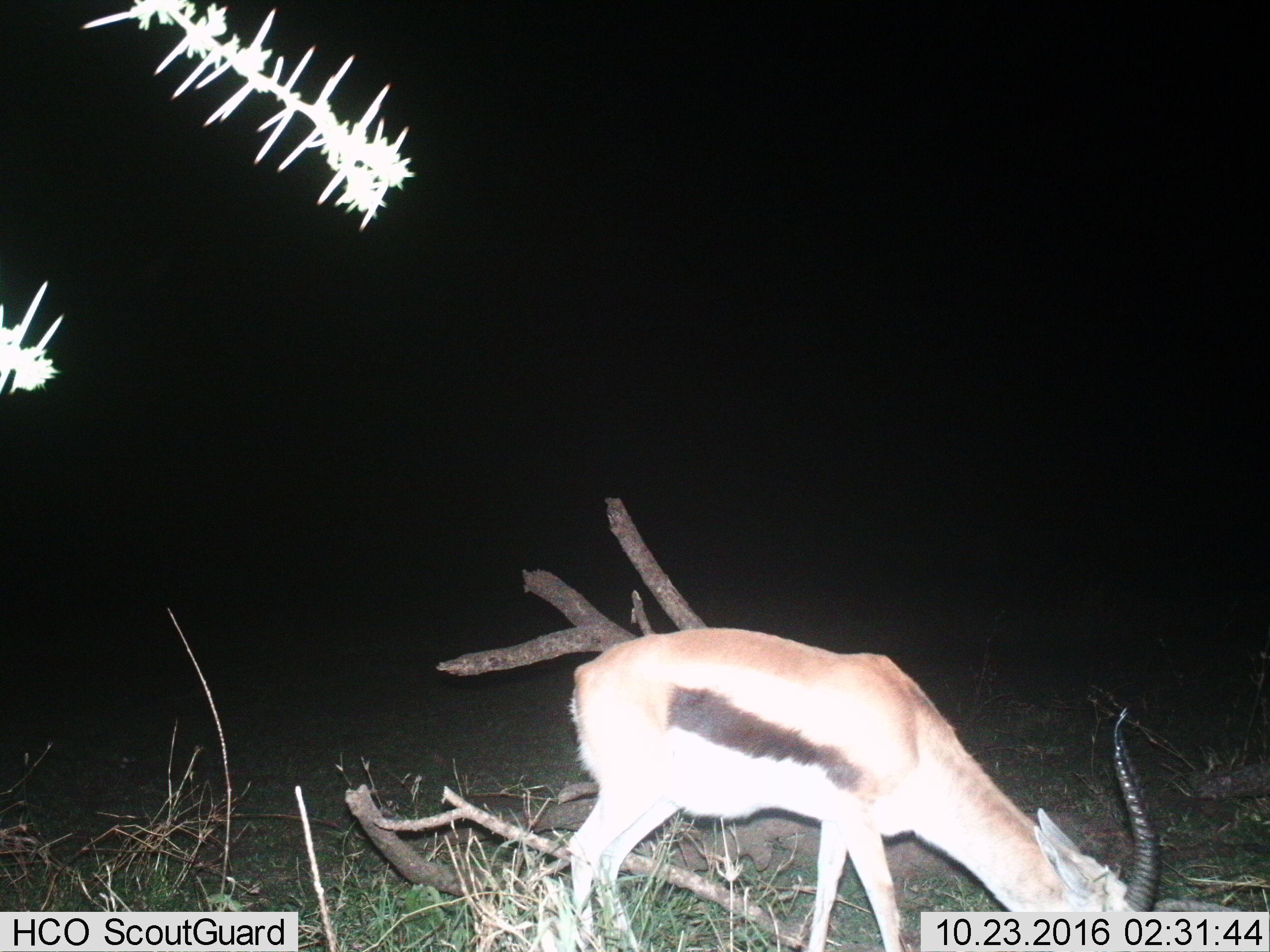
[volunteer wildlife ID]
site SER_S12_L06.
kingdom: Animalia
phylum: Chordata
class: Mammalia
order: Artiodactyla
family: Bovidae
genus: Eudorcas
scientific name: Eudorcas thomsonii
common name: thomson's gazelle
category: gazellethomsons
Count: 1.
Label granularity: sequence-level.